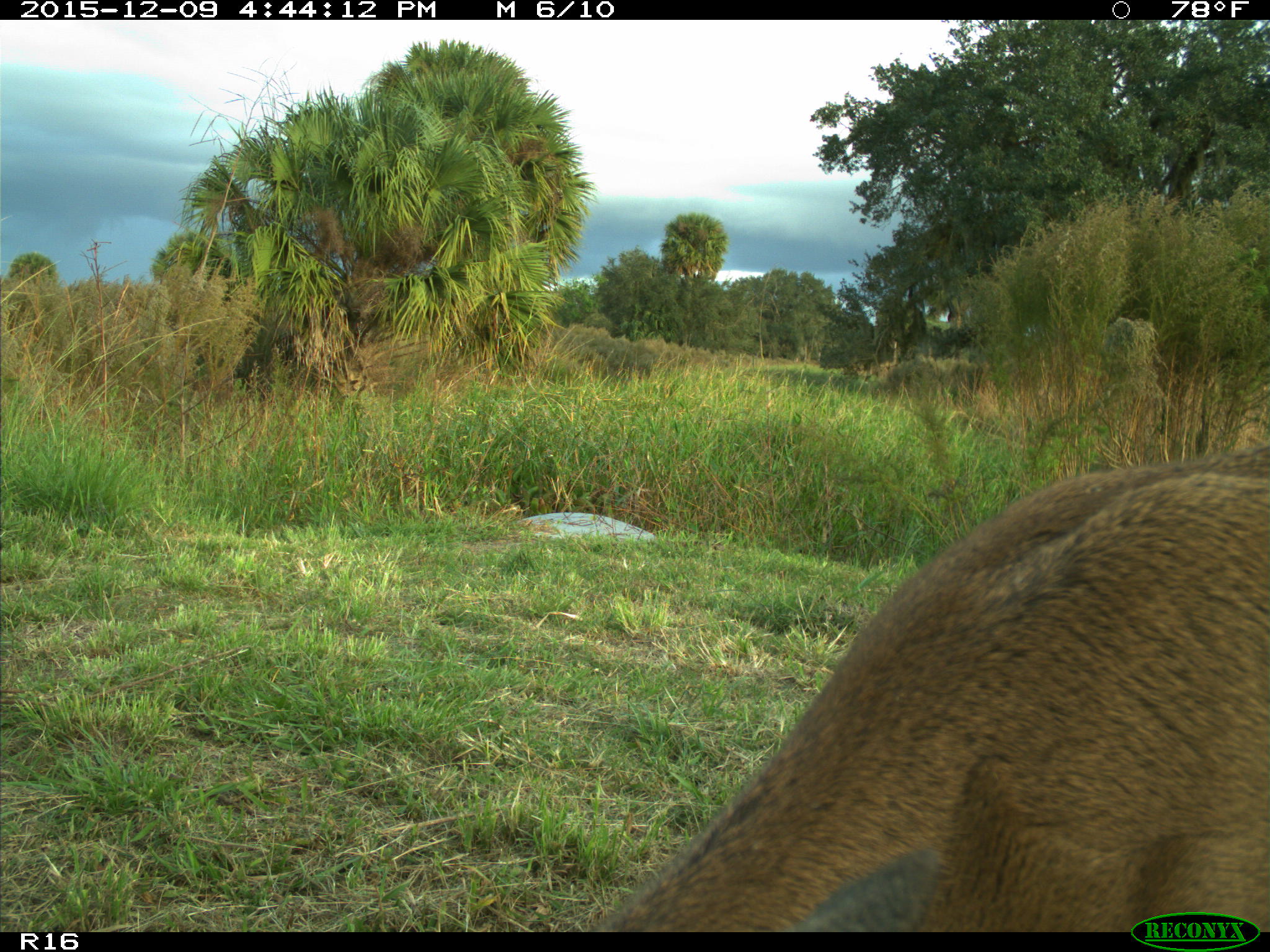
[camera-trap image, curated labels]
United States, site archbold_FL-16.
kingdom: Animalia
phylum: Chordata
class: Mammalia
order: Artiodactyla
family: Cervidae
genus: Odocoileus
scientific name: Odocoileus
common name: deer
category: unidentified deer